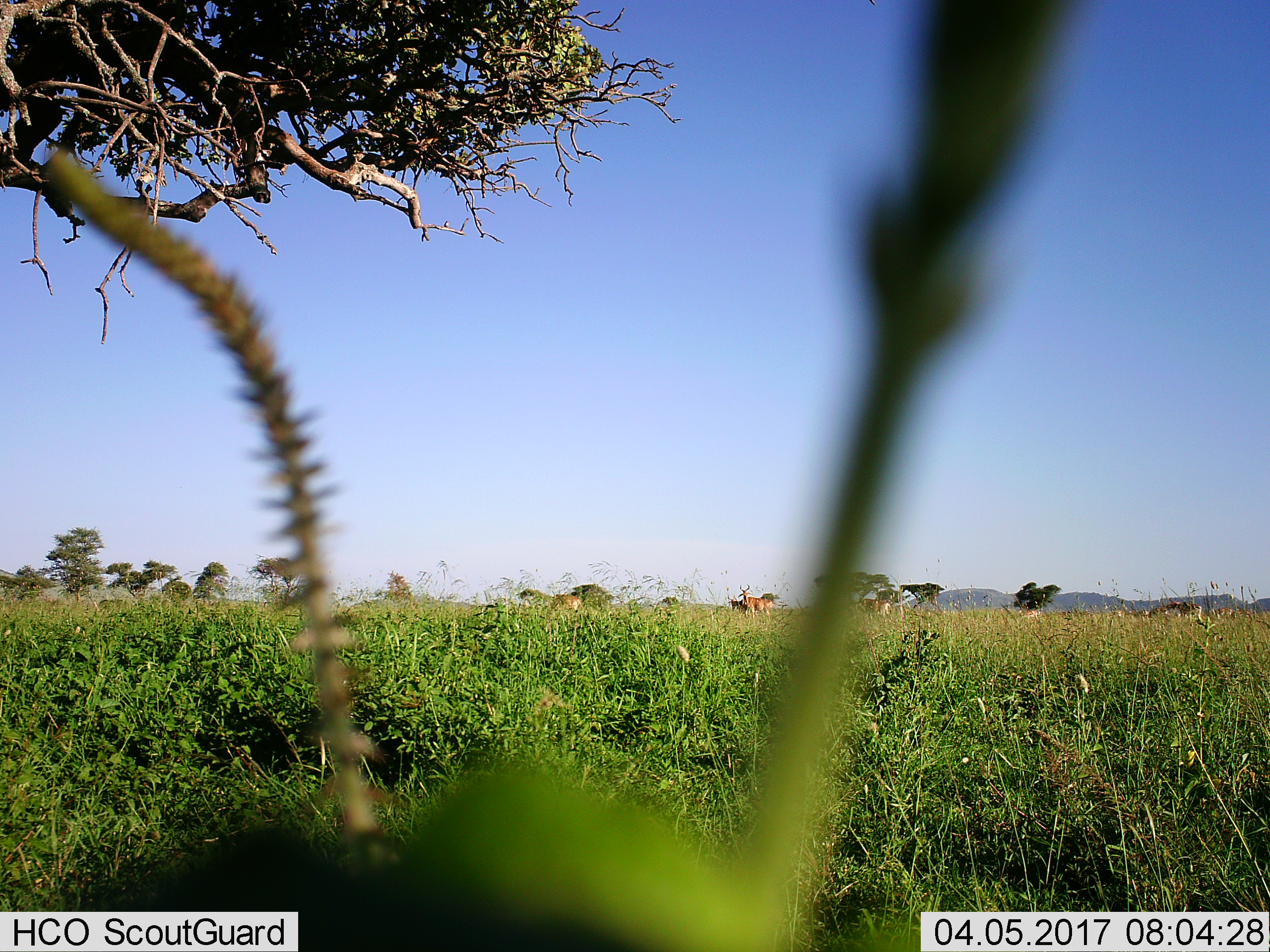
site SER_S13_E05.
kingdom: Animalia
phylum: Chordata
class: Mammalia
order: Artiodactyla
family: Bovidae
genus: Alcelaphus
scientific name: Alcelaphus buselaphus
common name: hartebeest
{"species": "hartebeest (Alcelaphus buselaphus)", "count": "3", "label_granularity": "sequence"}